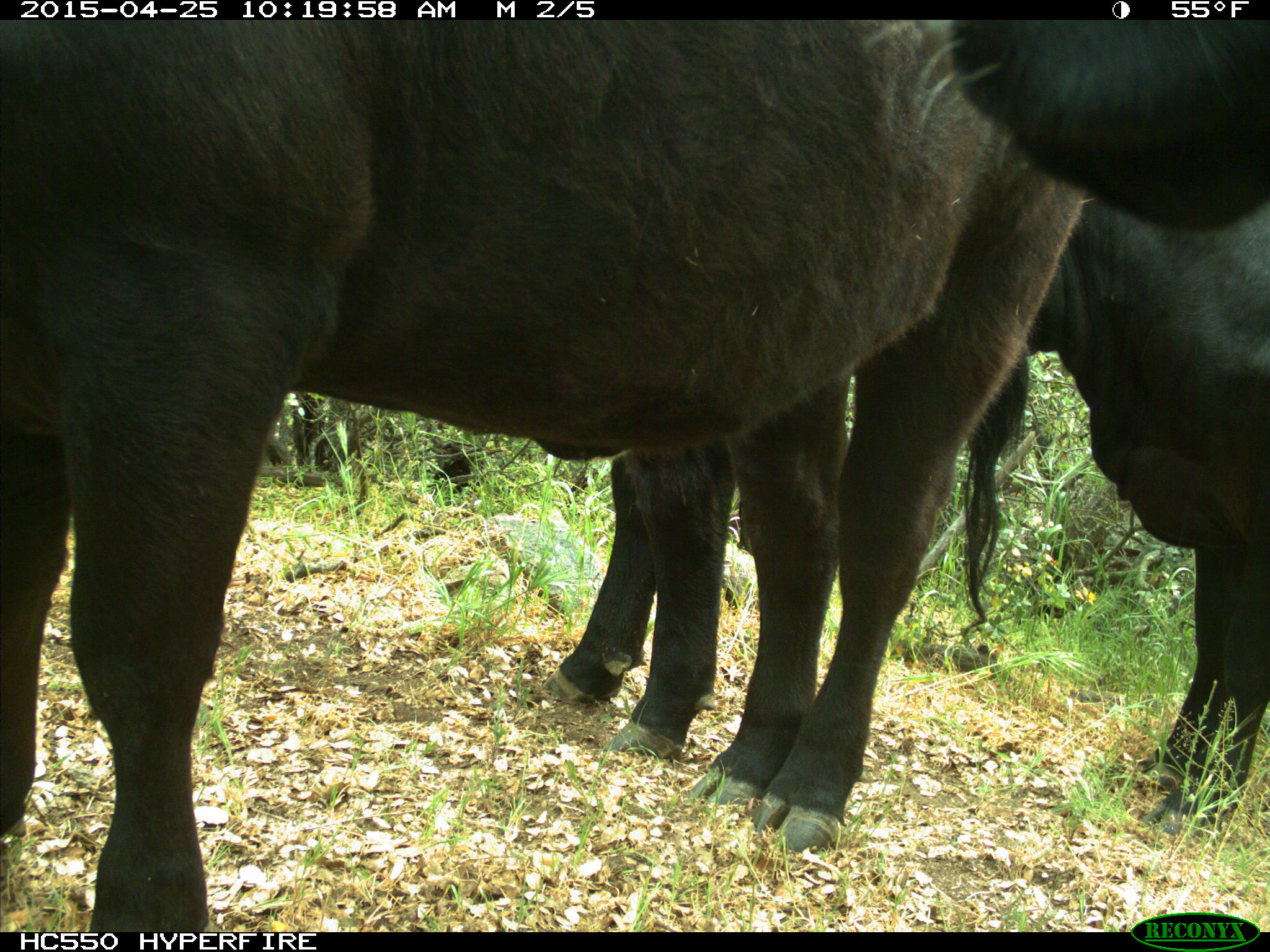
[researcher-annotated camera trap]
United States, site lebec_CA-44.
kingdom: Animalia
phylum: Chordata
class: Mammalia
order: Artiodactyla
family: Suidae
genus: Sus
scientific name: Sus scrofa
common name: wild boar